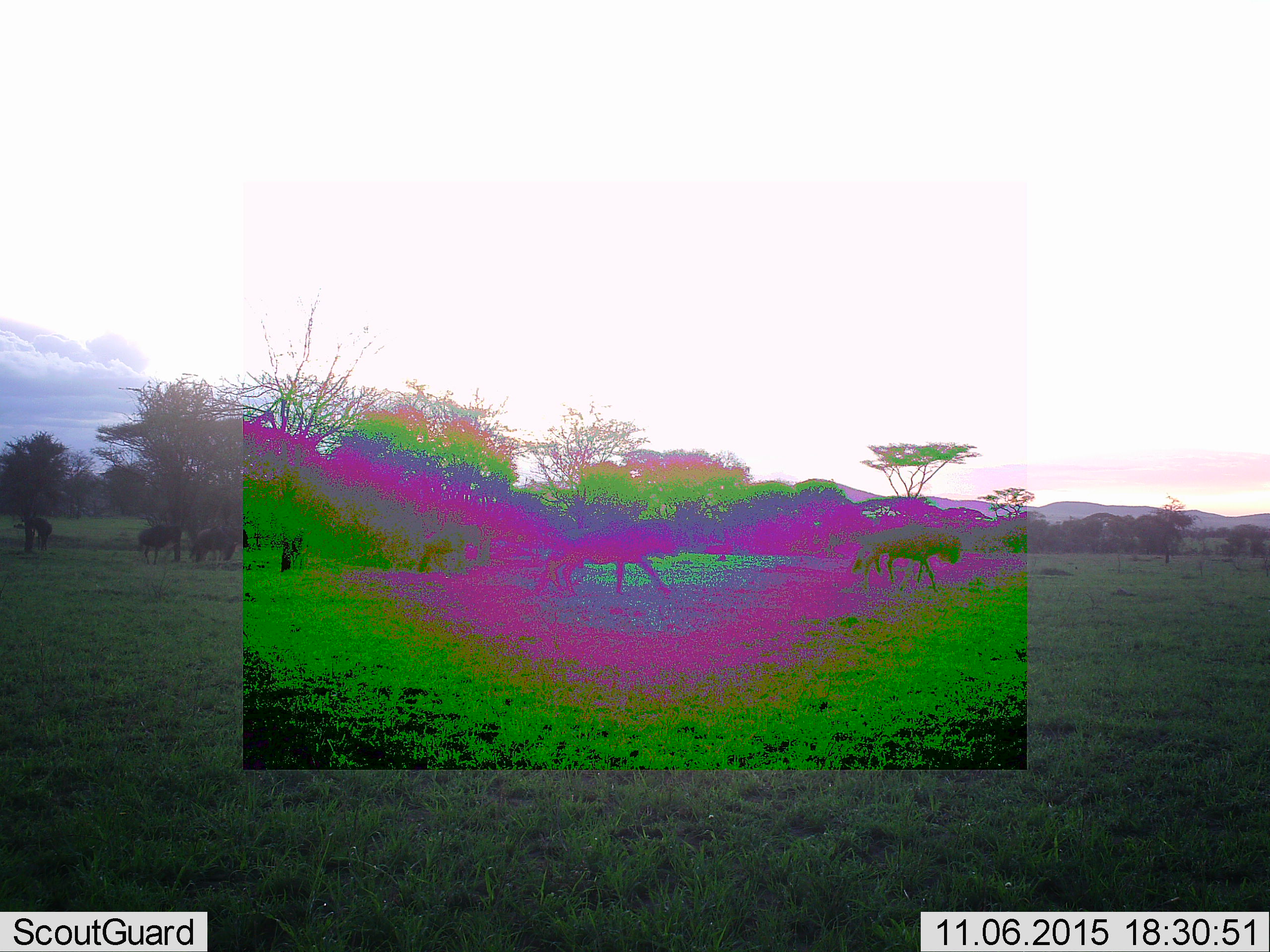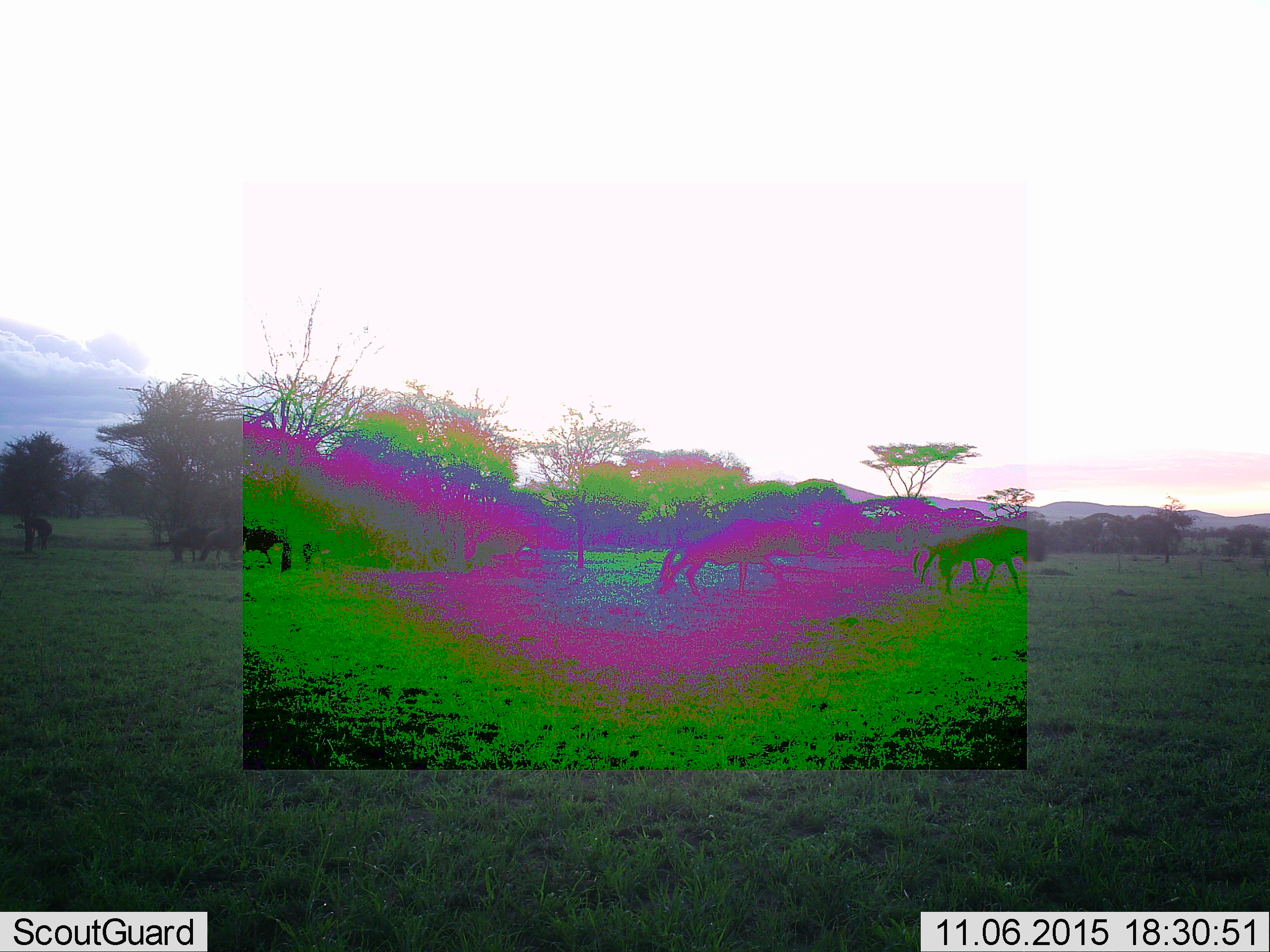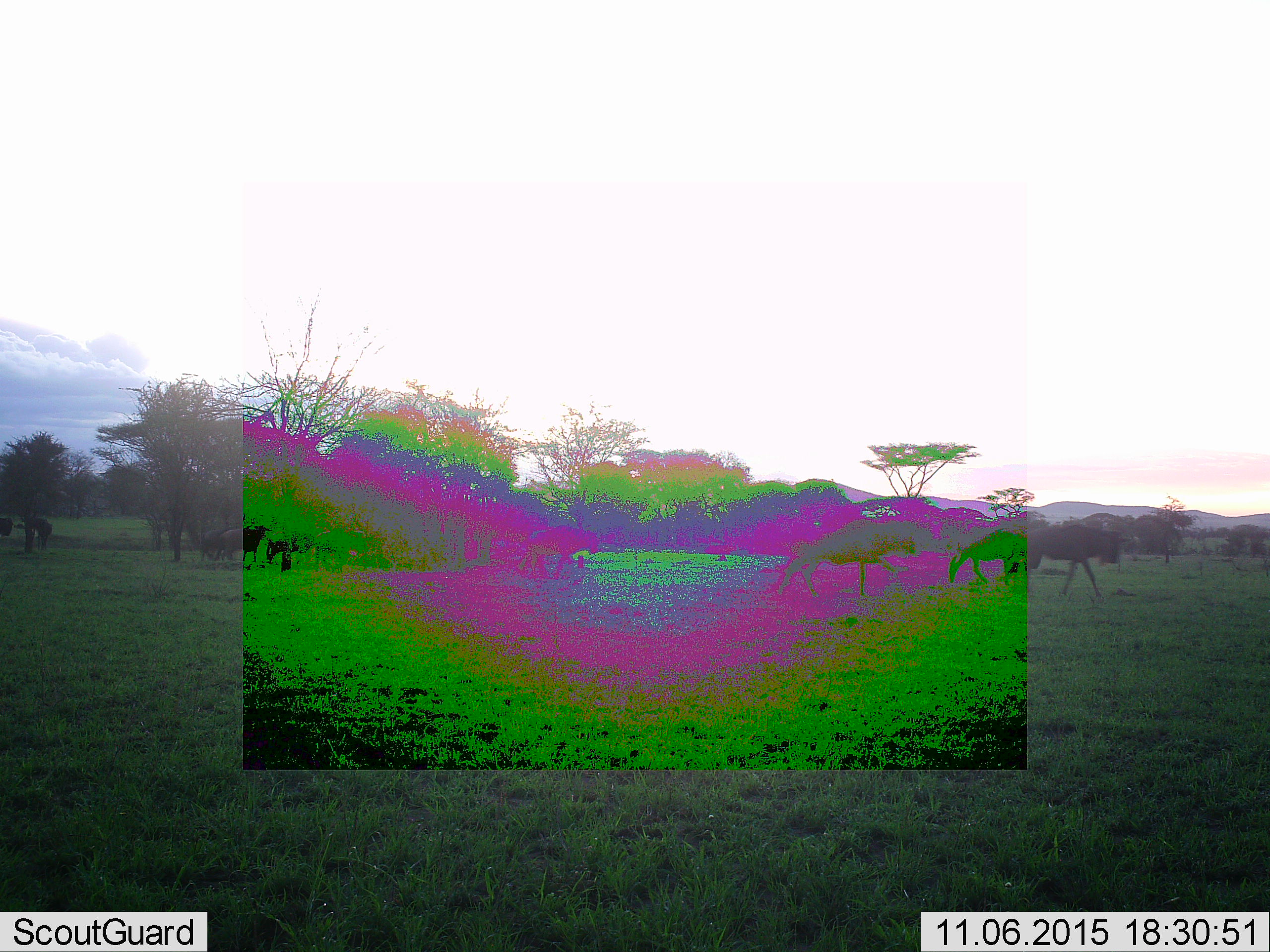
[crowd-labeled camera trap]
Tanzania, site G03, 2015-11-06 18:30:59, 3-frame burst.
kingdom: Animalia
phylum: Chordata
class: Mammalia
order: Artiodactyla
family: Bovidae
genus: Connochaetes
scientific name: Connochaetes taurinus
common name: blue wildebeest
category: wildebeest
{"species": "wildebeest (blue wildebeest) (Connochaetes taurinus)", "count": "7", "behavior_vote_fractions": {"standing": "30%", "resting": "0%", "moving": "100%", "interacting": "0%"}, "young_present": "0%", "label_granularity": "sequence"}